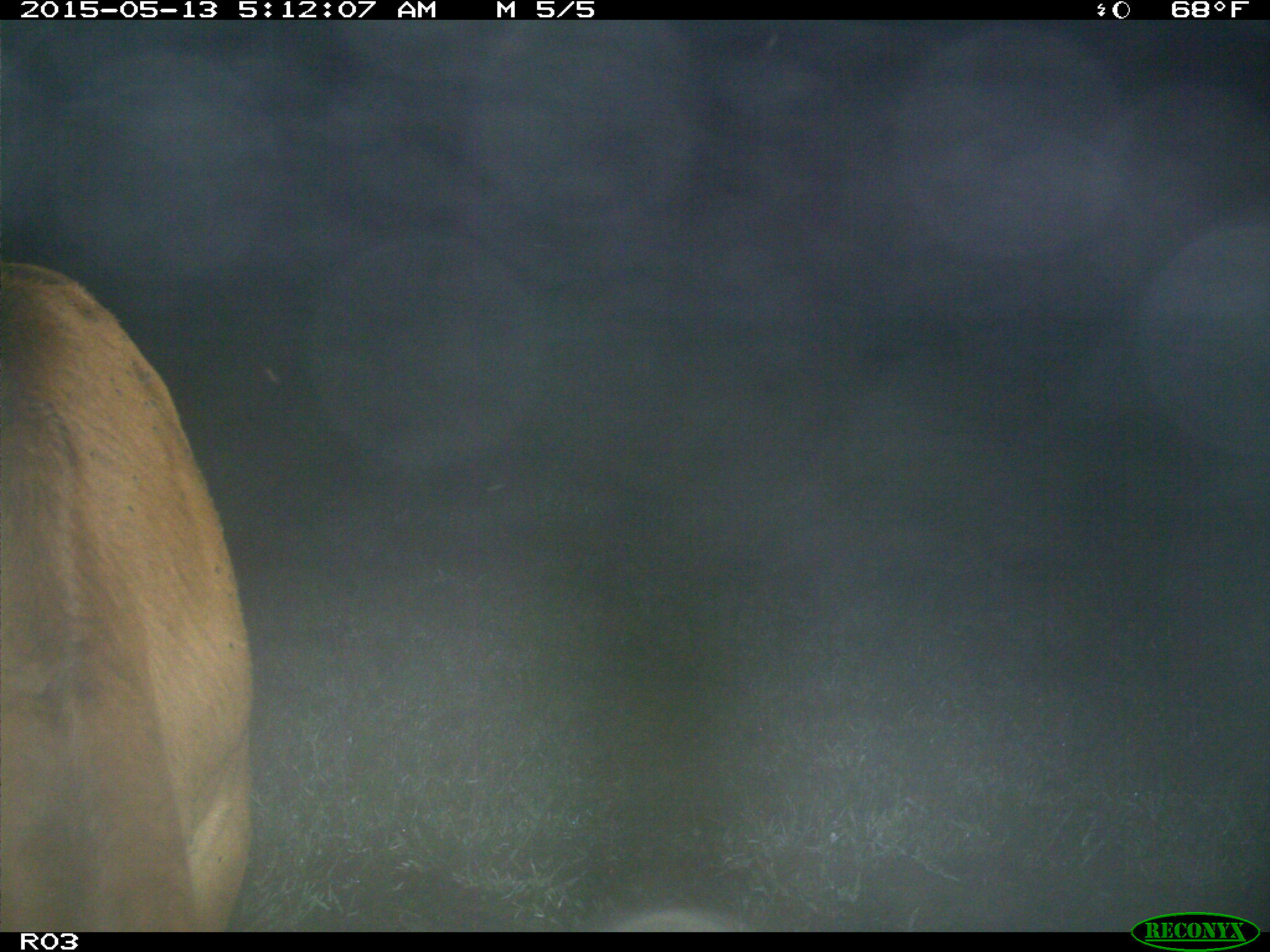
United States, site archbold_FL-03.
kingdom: Animalia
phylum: Chordata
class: Mammalia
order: Artiodactyla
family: Bovidae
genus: Bos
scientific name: Bos taurus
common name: domestic cow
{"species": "Bos taurus (domestic cow)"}